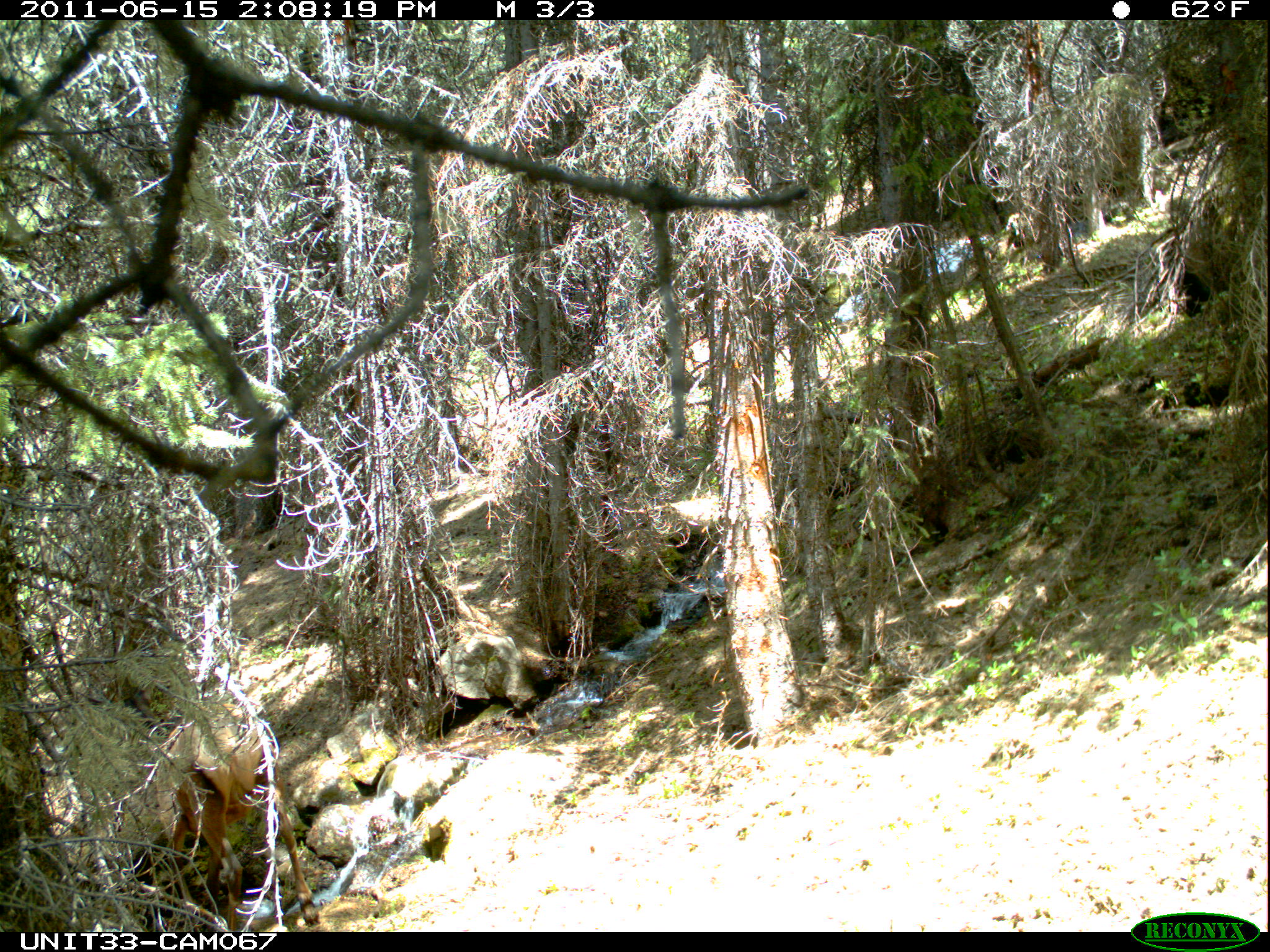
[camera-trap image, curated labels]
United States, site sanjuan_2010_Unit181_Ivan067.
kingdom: Animalia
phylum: Chordata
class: Mammalia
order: Artiodactyla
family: Cervidae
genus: Cervus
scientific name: Cervus elaphus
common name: red deer